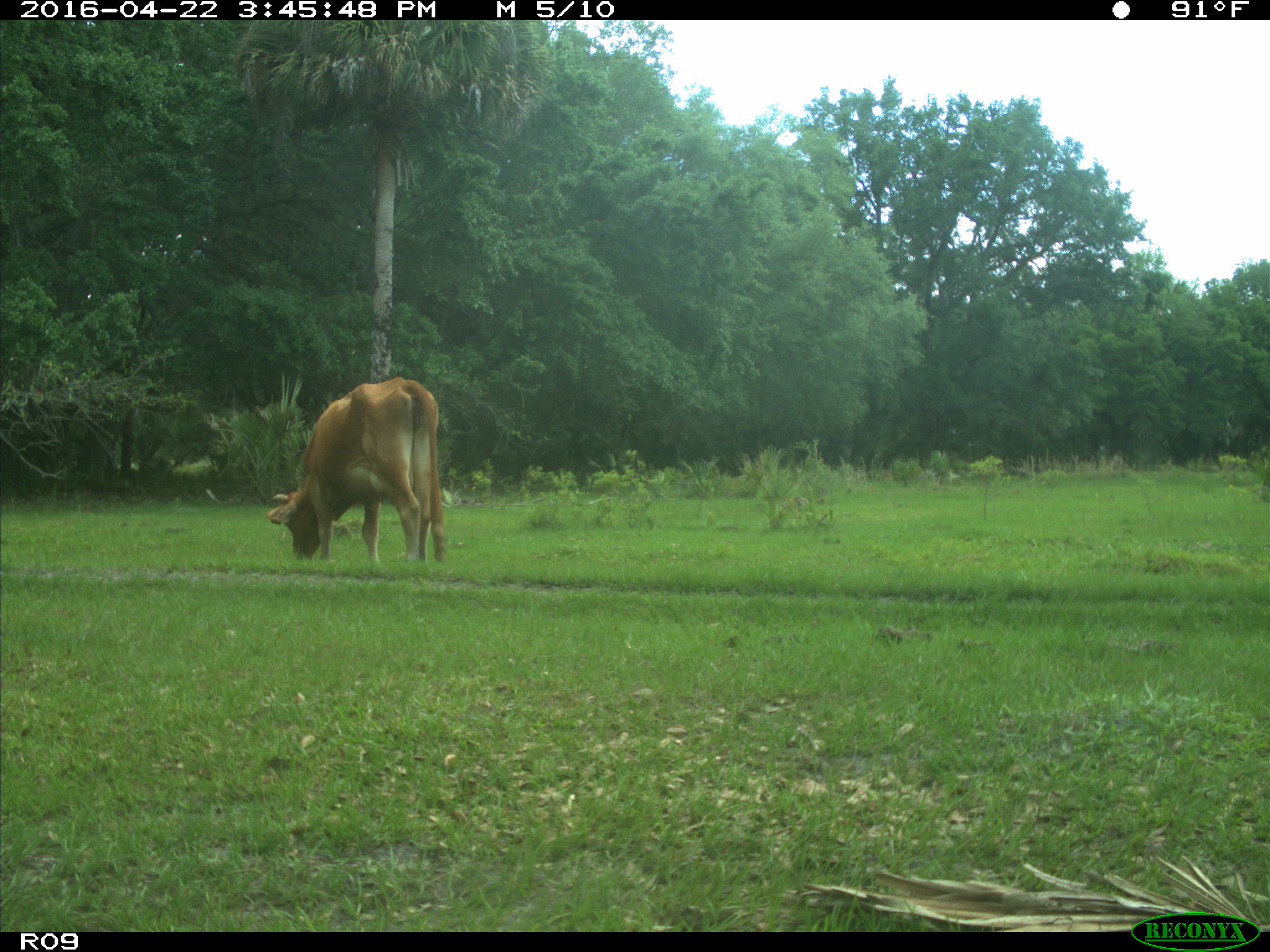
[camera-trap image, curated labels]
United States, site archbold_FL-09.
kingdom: Animalia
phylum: Chordata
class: Mammalia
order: Artiodactyla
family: Bovidae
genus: Bos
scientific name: Bos taurus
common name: domestic cow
Bos taurus (domestic cow).